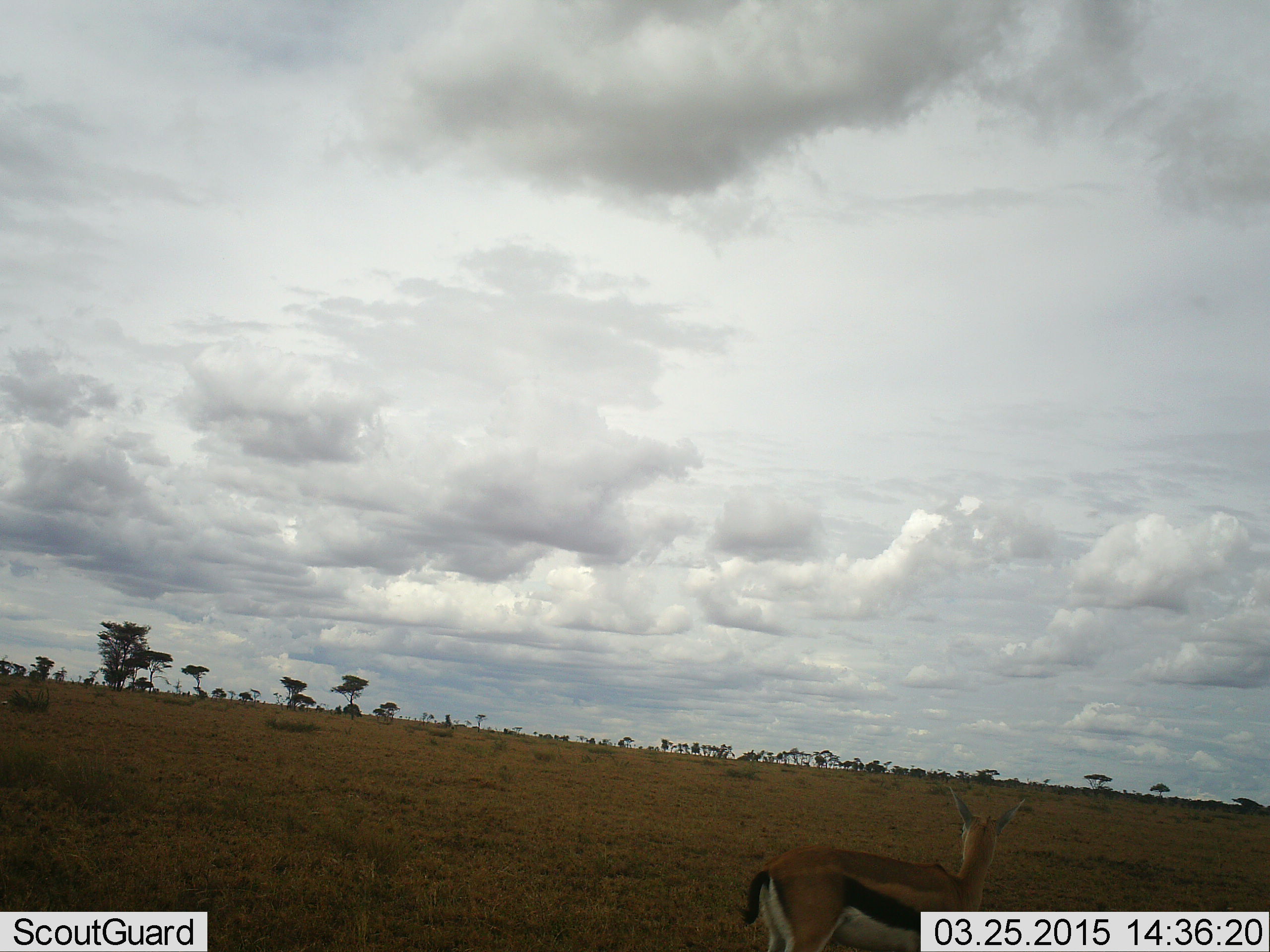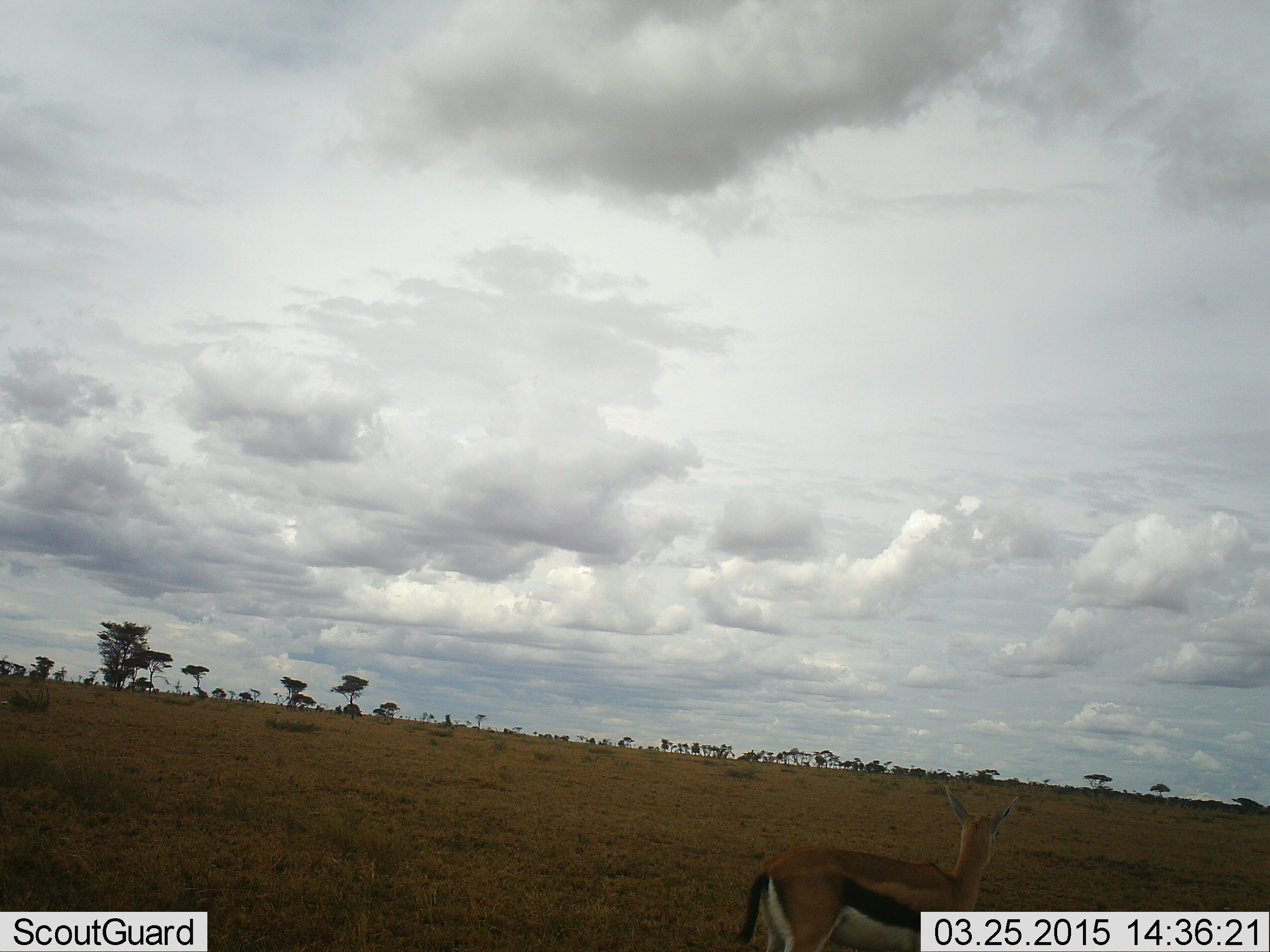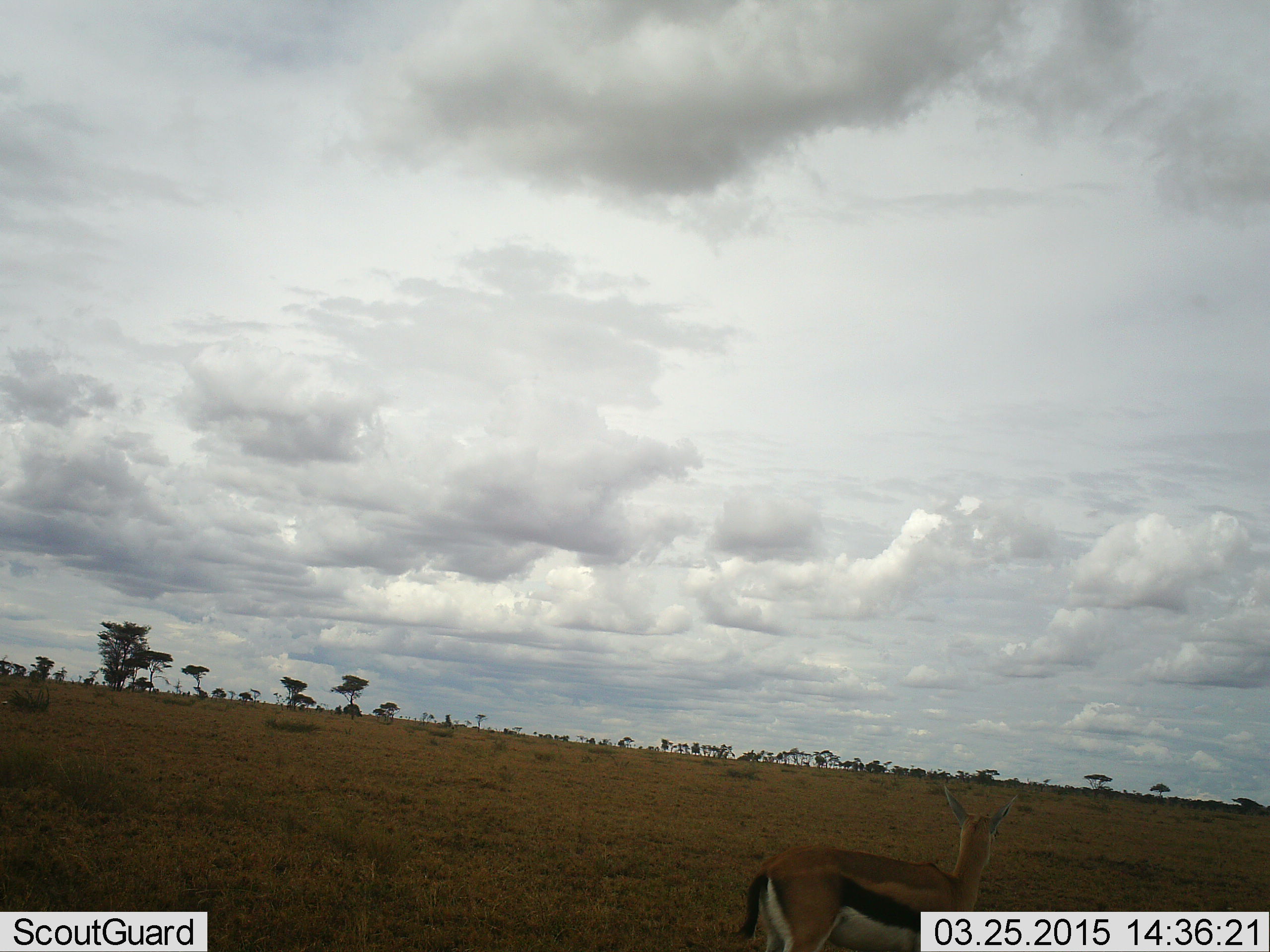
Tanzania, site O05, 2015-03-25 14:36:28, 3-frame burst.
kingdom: Animalia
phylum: Chordata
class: Mammalia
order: Artiodactyla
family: Bovidae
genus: Eudorcas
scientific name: Eudorcas thomsonii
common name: thomson's gazelle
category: gazellethomsons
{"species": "gazellethomsons (thomson's gazelle) (Eudorcas thomsonii)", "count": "1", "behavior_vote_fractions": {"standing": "90%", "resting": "0%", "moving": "10%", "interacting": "0%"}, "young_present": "0%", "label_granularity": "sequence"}